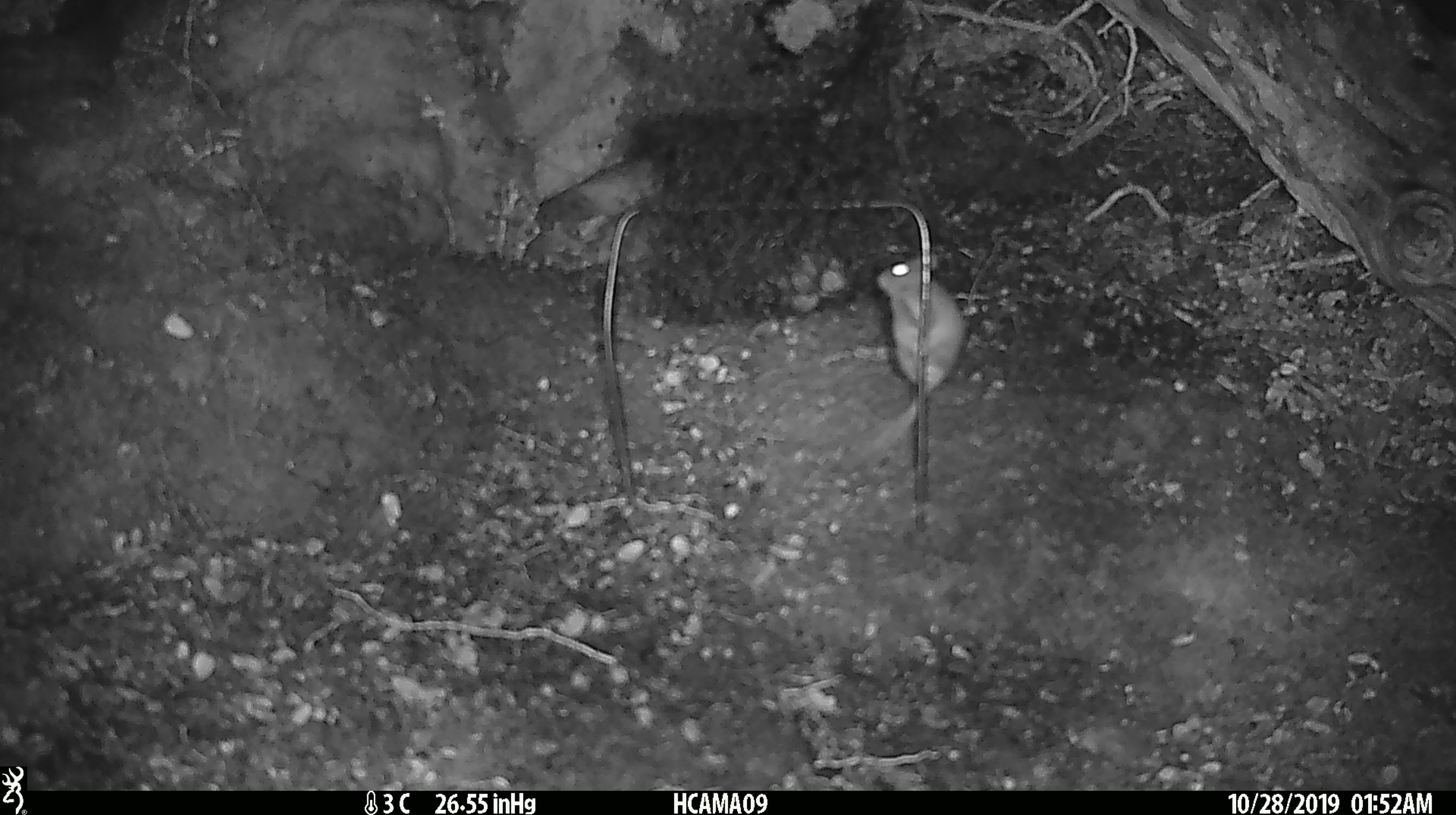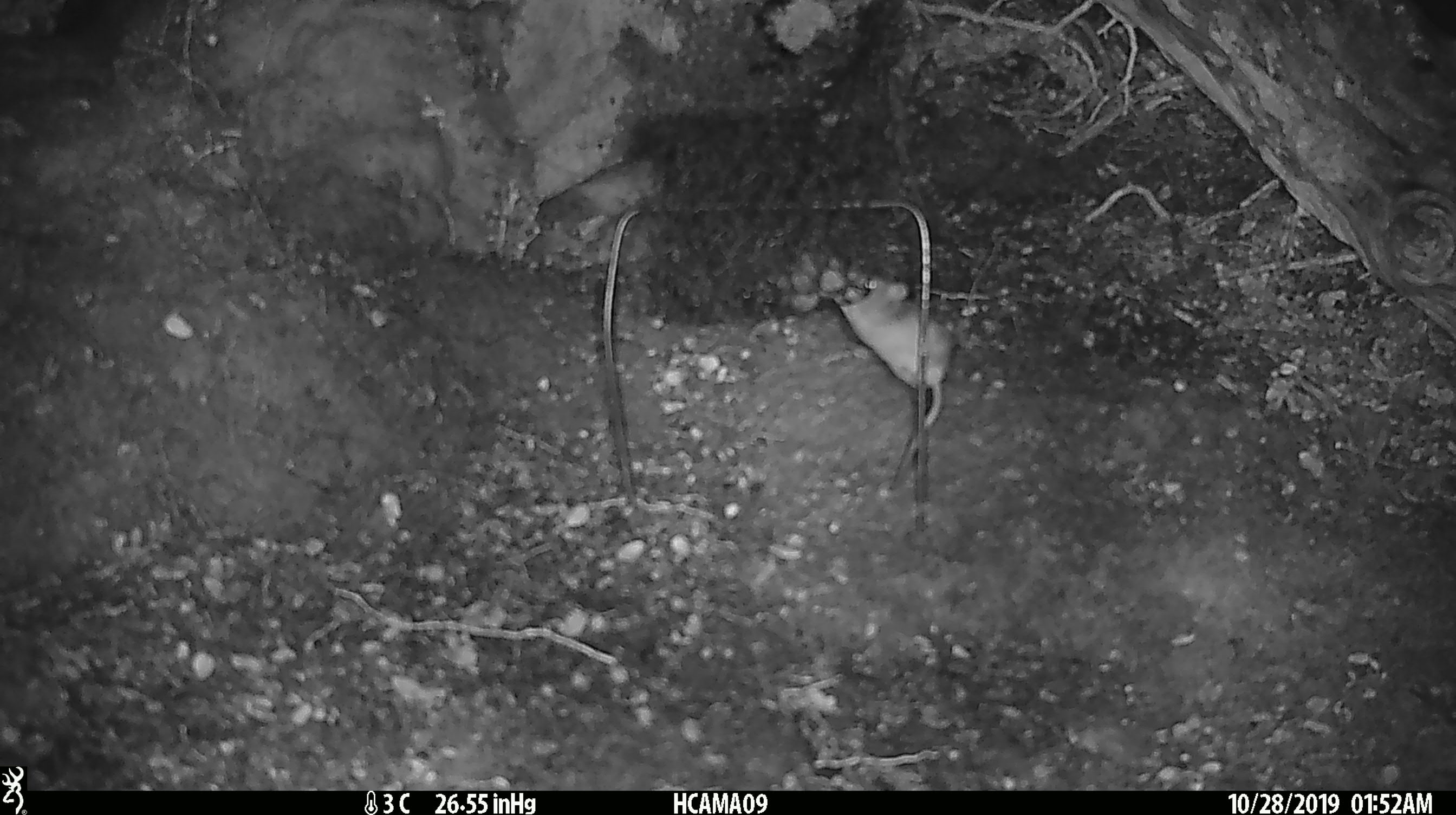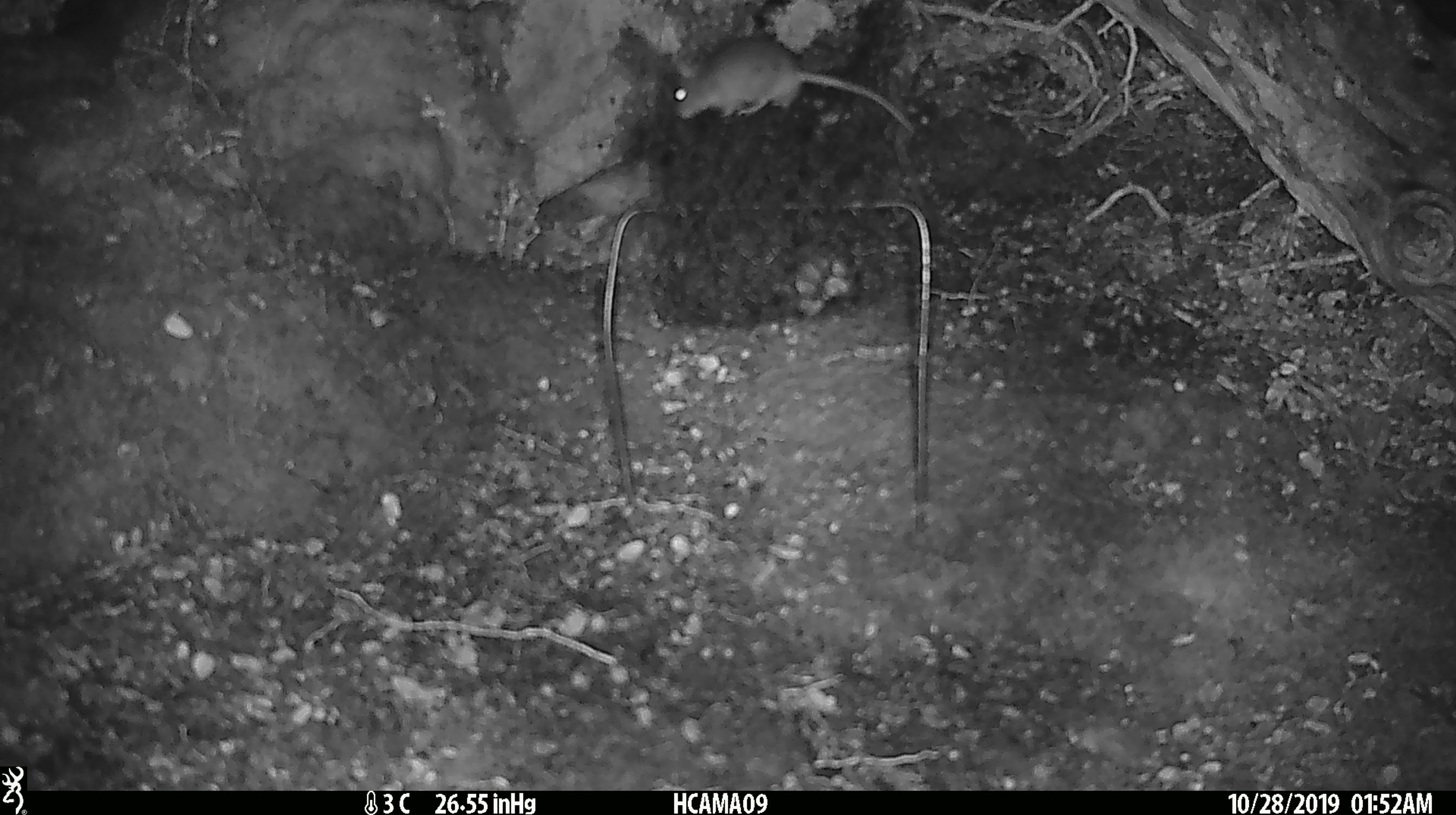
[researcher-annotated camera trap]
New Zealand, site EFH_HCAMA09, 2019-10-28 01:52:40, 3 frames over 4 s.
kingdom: Animalia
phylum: Chordata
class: Mammalia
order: Rodentia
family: Muridae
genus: Mus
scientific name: Mus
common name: mouse